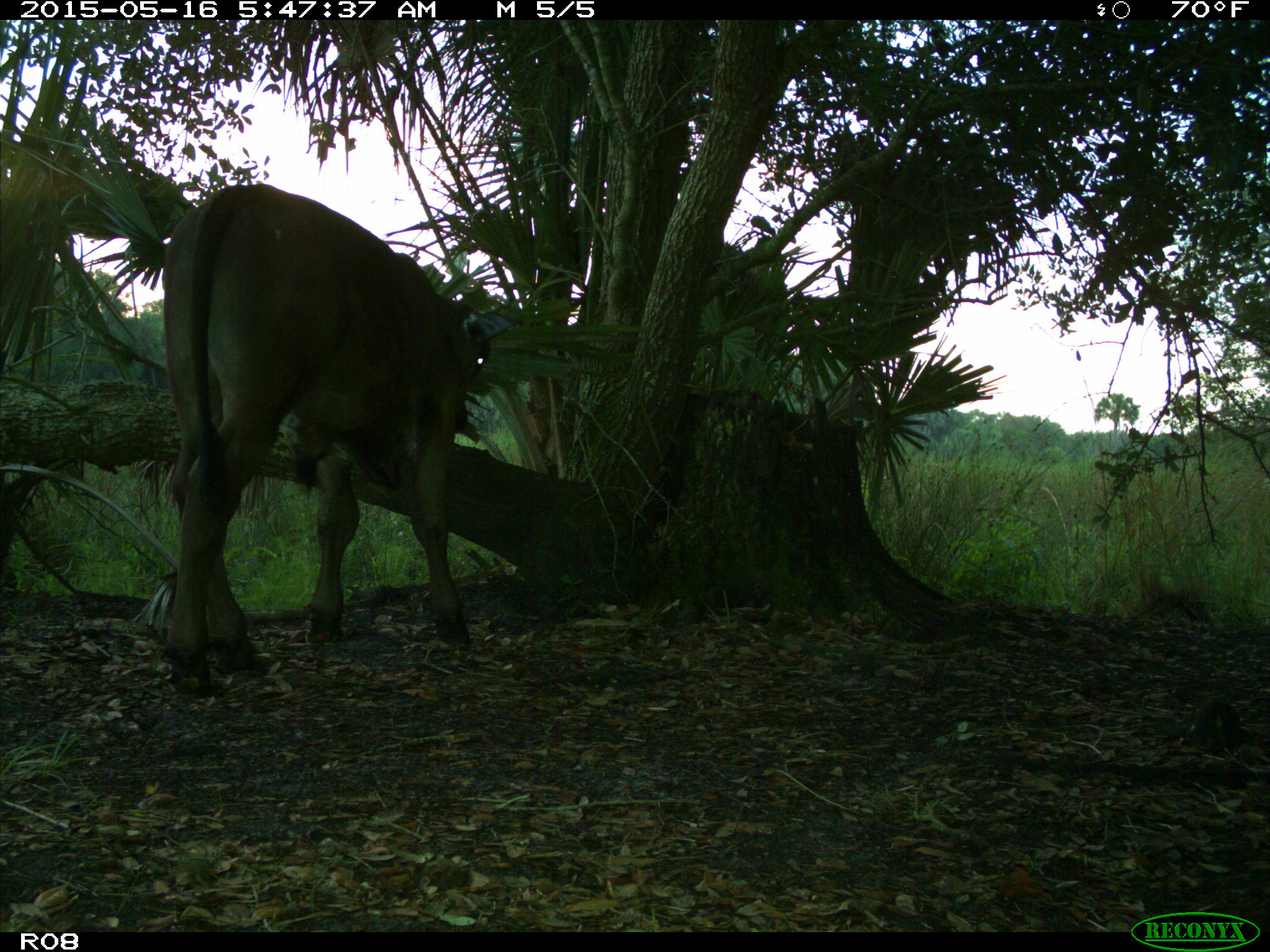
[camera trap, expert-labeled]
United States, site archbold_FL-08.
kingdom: Animalia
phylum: Chordata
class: Mammalia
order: Artiodactyla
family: Bovidae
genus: Bos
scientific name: Bos taurus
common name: domestic cow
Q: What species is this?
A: Bos taurus (domestic cow).